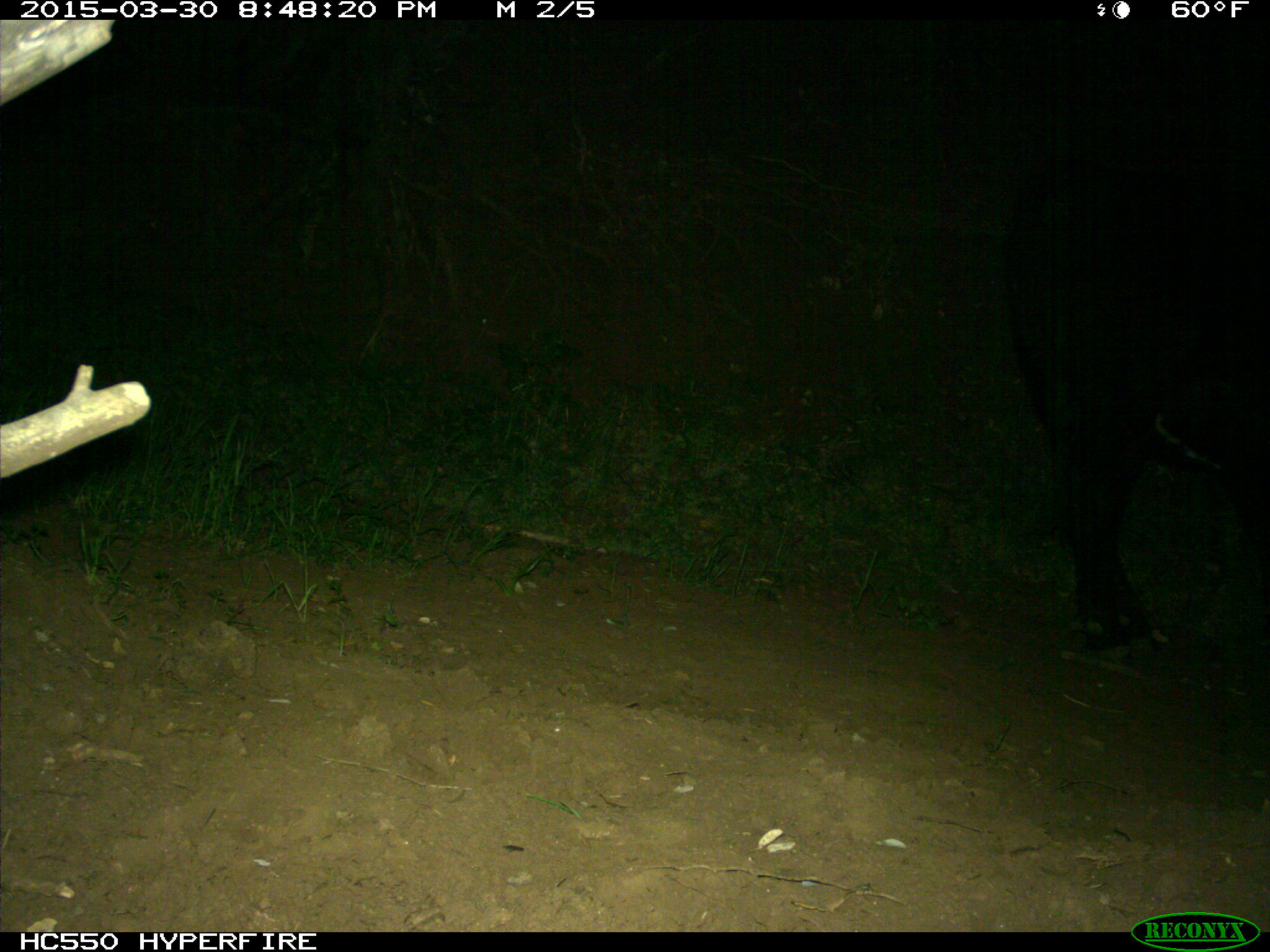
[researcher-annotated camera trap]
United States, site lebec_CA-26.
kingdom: Animalia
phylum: Chordata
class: Mammalia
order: Artiodactyla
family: Bovidae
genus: Bos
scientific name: Bos taurus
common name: domestic cow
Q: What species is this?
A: Bos taurus (domestic cow).